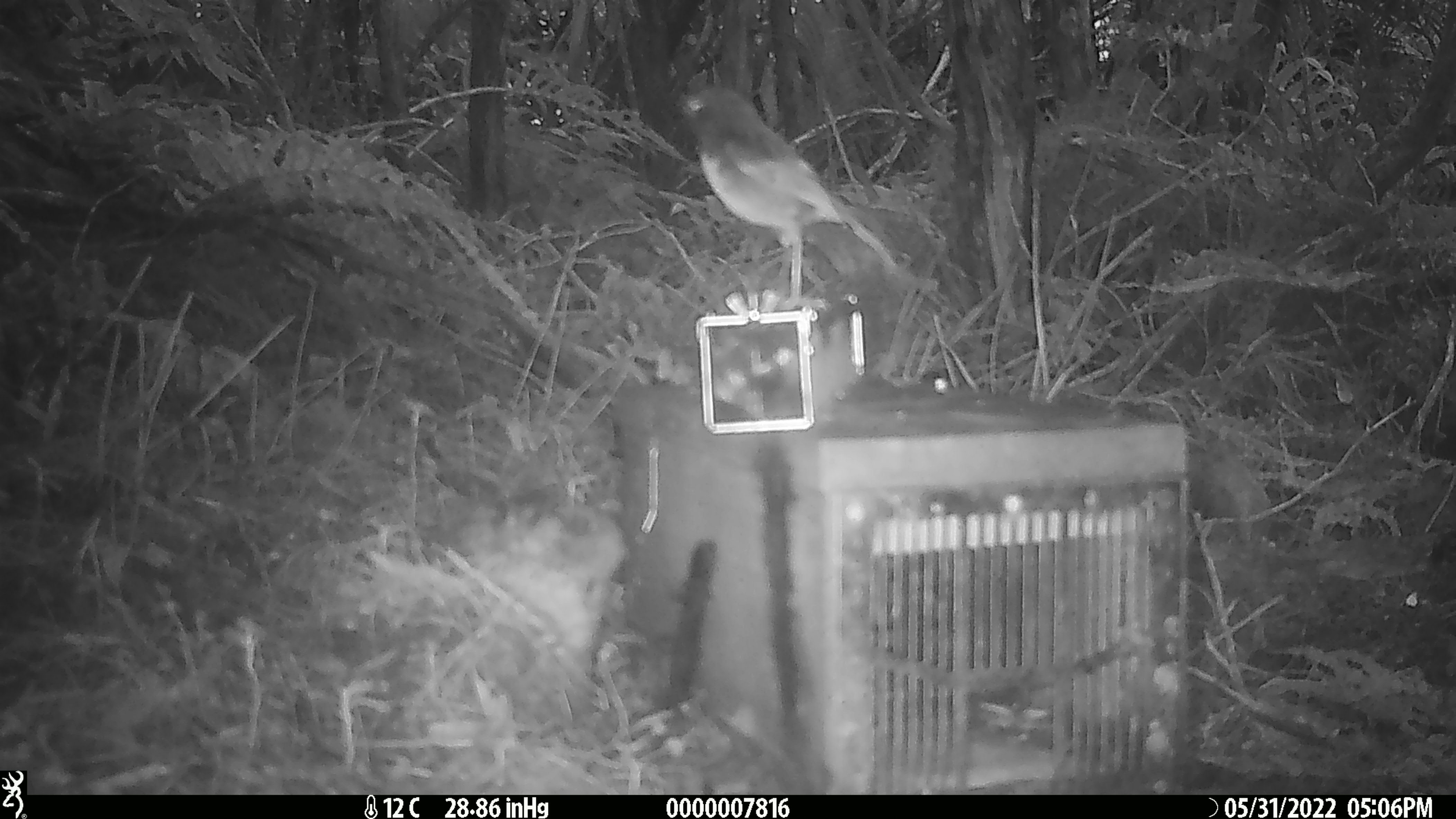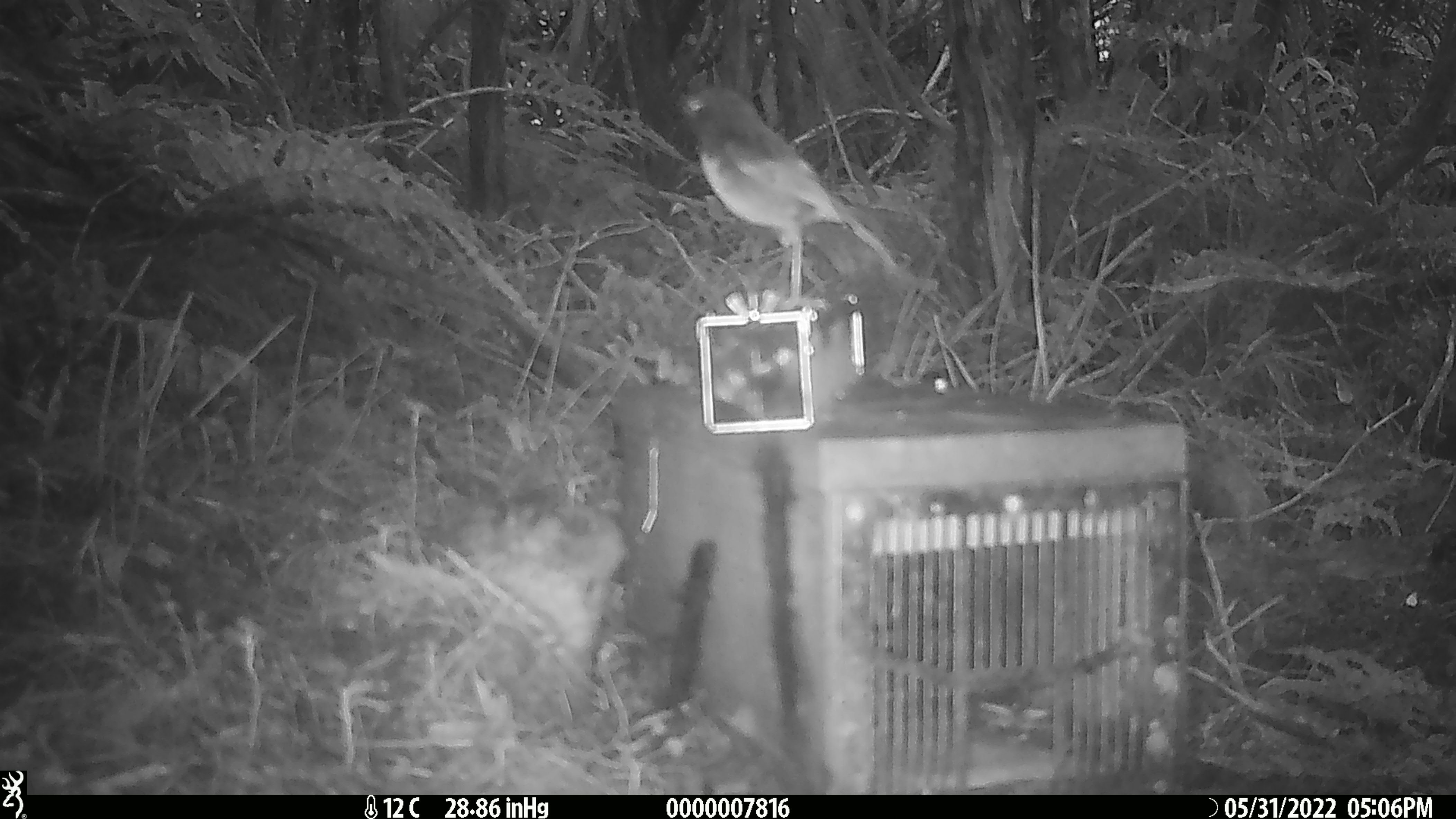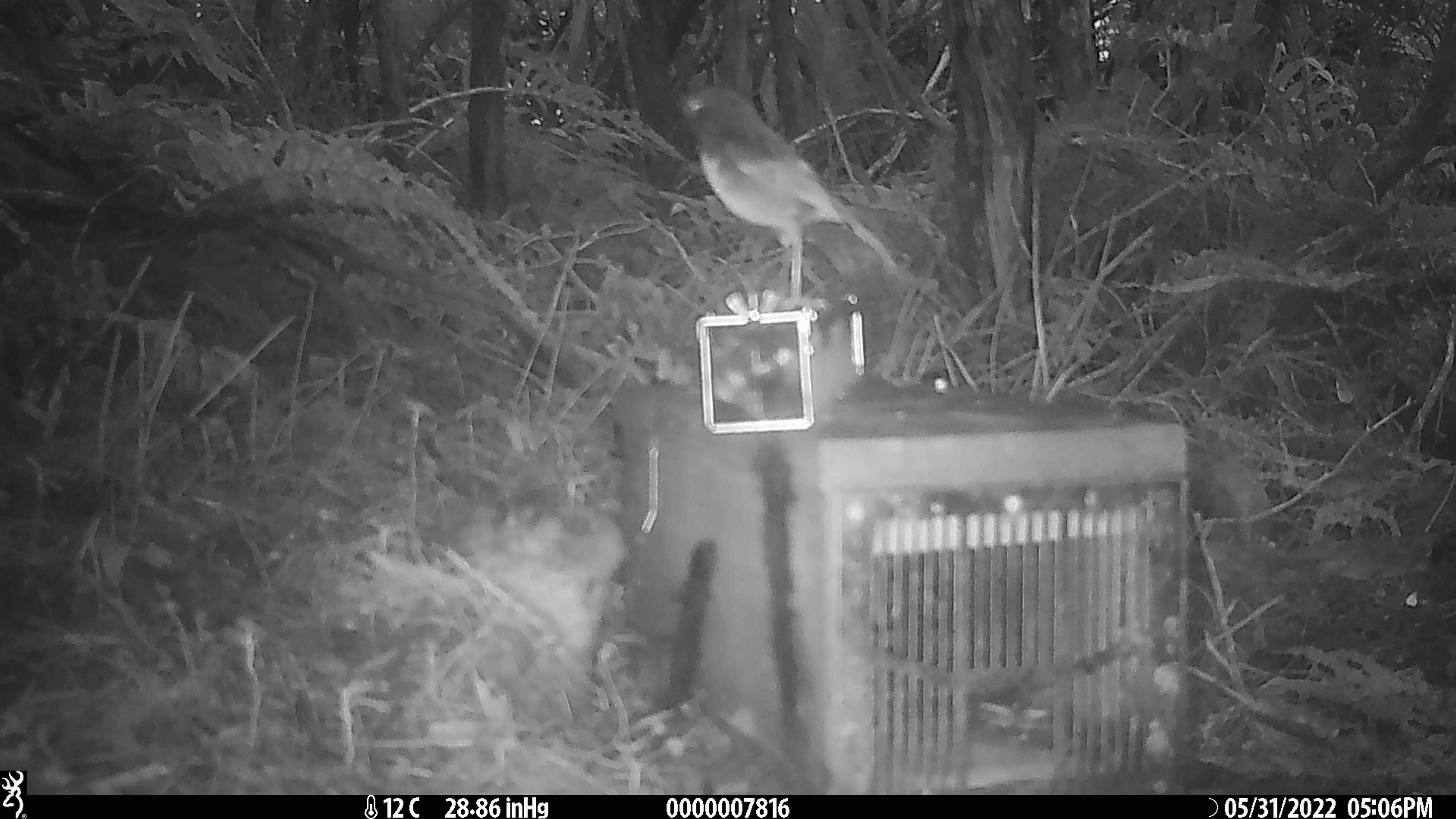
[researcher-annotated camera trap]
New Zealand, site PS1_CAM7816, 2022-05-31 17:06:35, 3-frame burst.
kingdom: Animalia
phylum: Chordata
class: Aves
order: Passeriformes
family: Petroicidae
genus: Petroica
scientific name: Petroica australis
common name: new zealand robin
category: robin